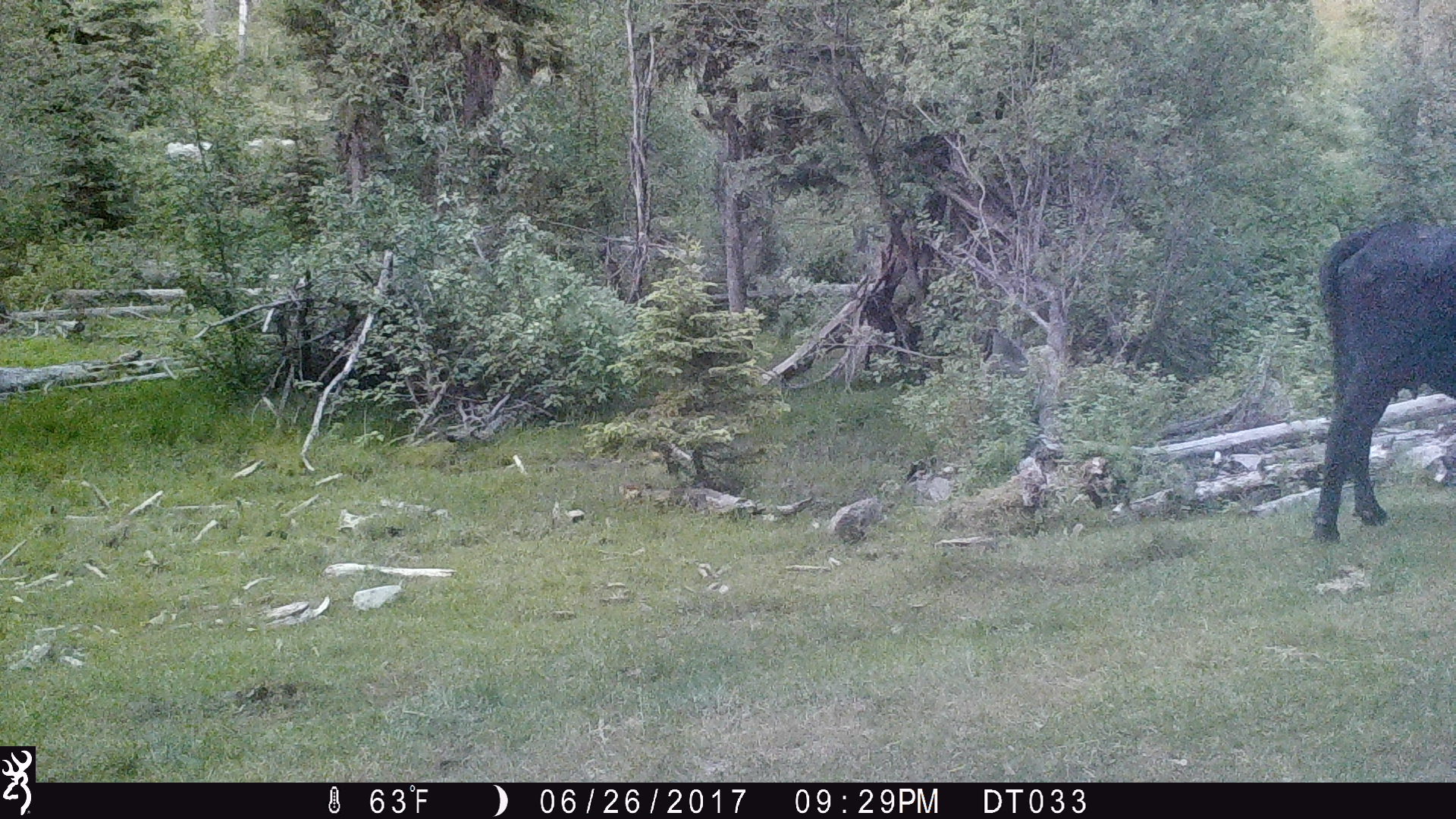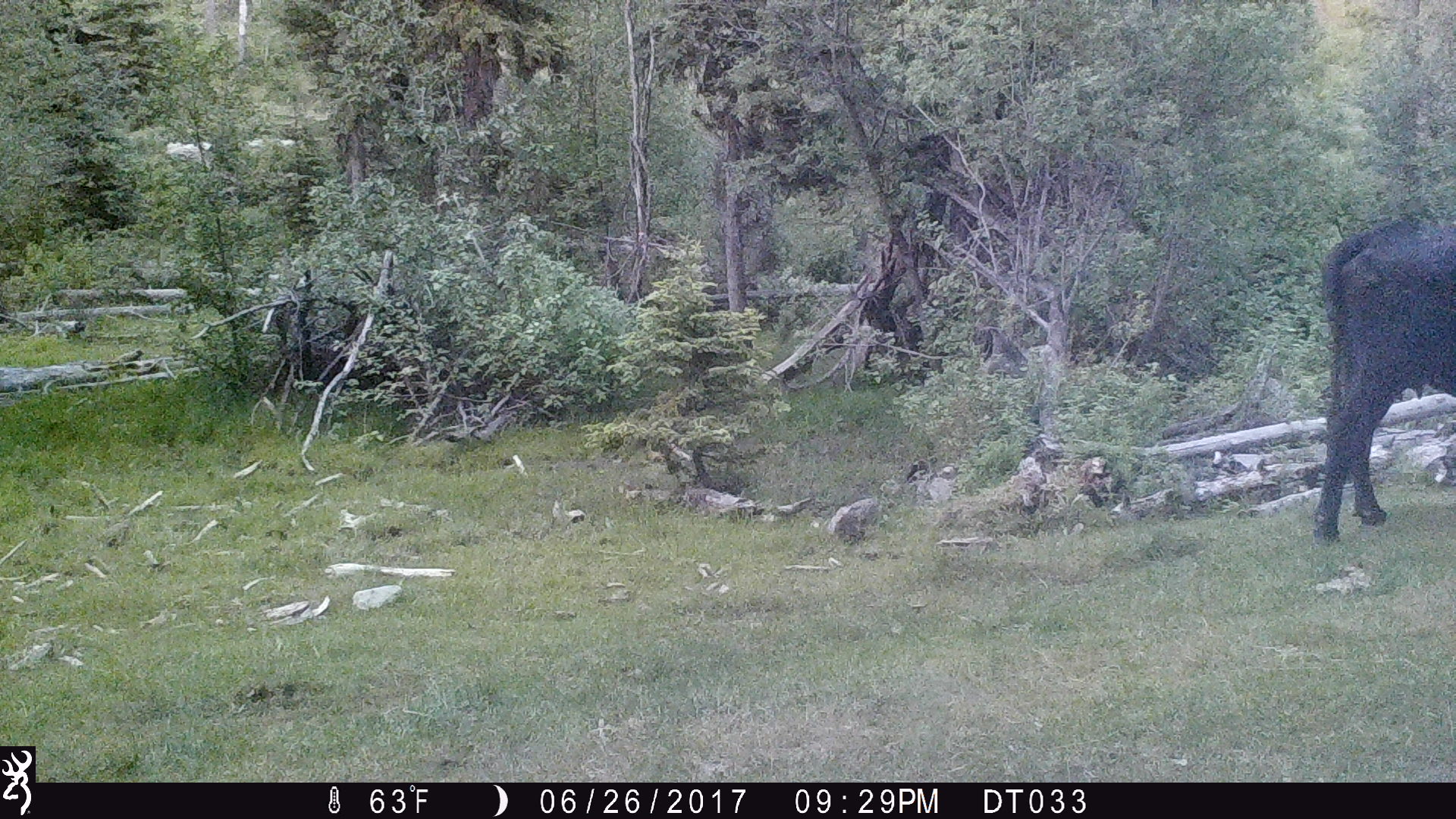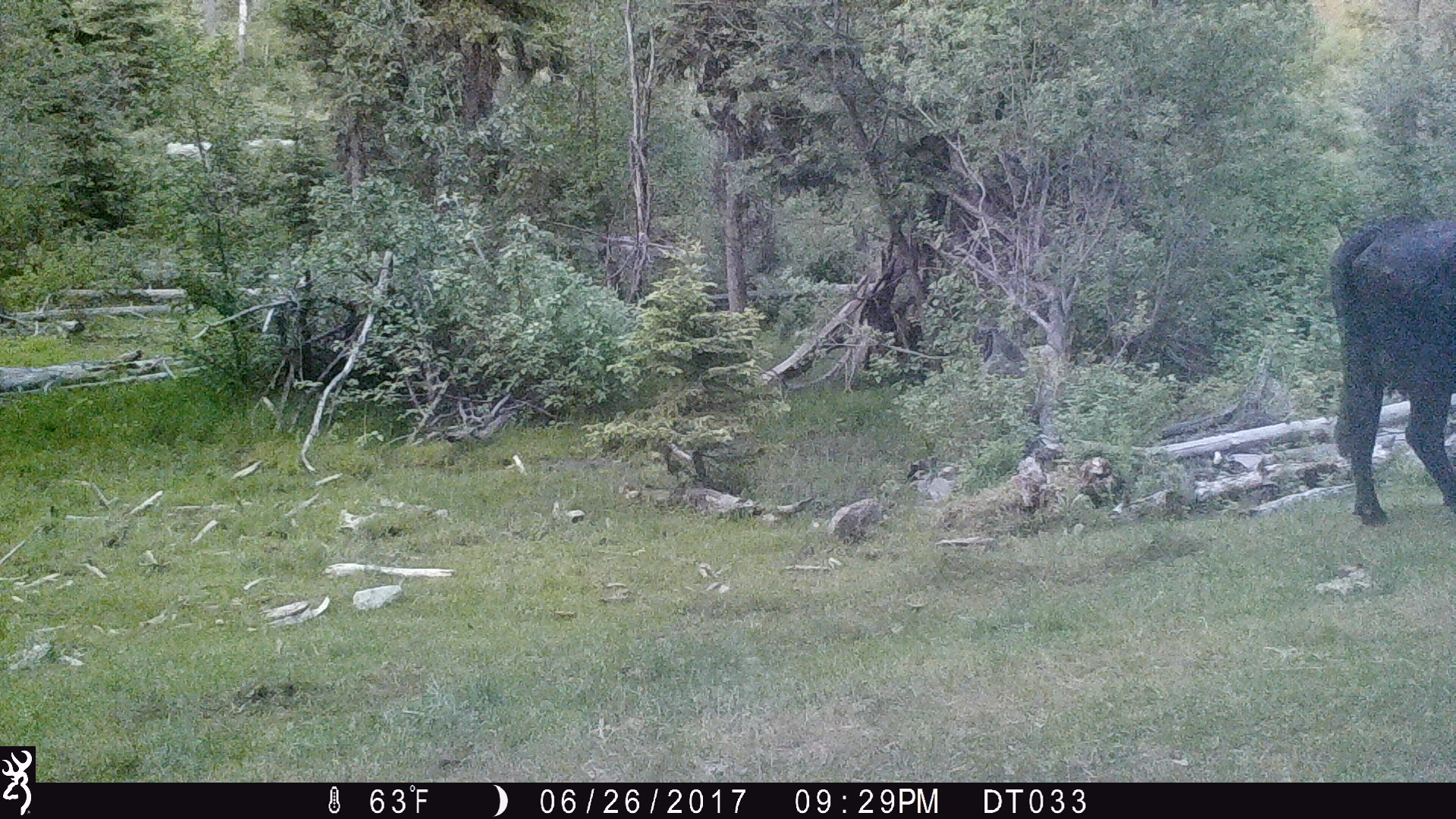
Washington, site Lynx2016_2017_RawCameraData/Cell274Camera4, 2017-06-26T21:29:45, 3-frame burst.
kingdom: Animalia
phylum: Chordata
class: Mammalia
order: Artiodactyla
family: Bovidae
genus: Bos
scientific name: Bos taurus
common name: domestic cattle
Domestic cattle (Bos taurus). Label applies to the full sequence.